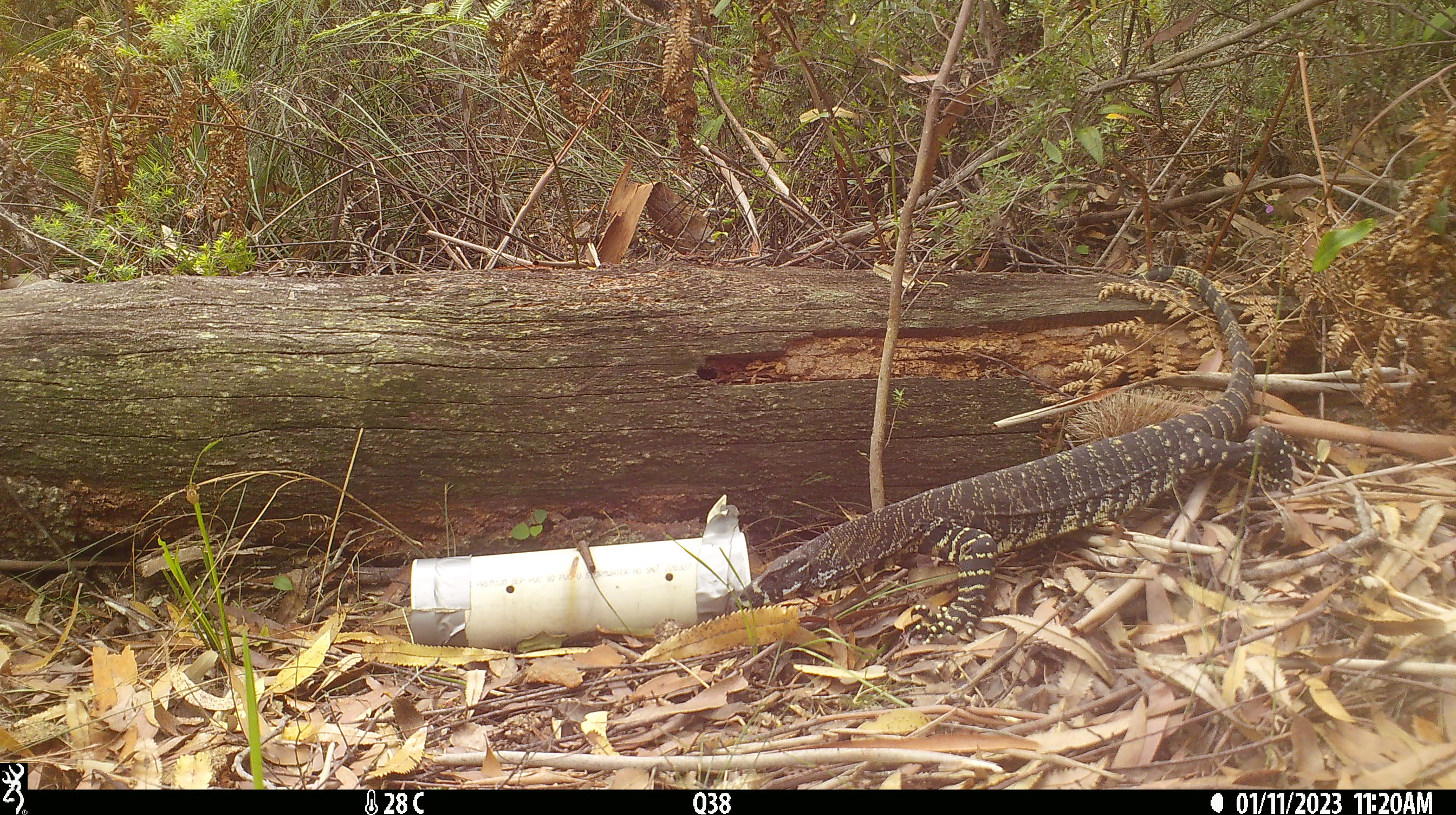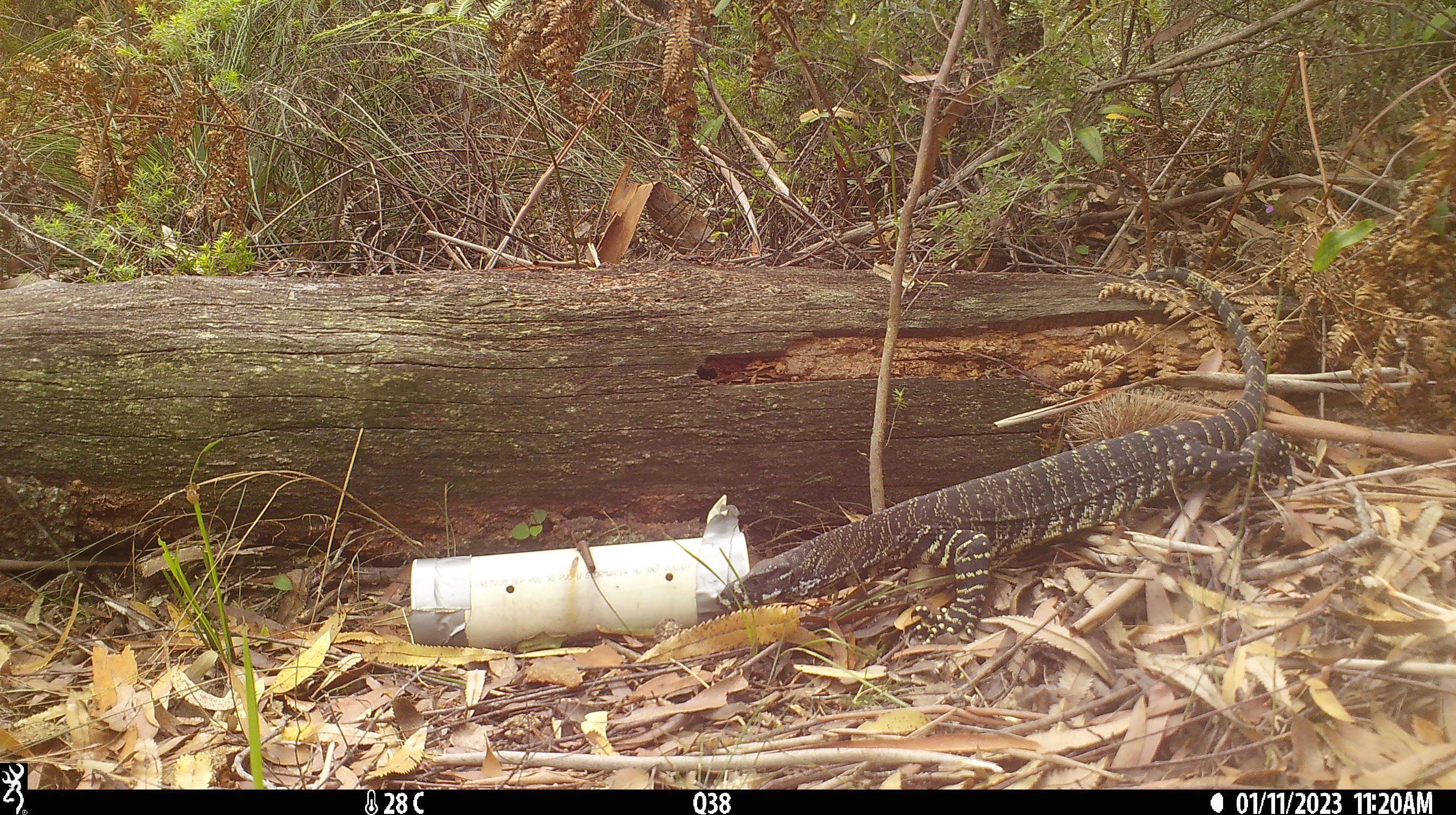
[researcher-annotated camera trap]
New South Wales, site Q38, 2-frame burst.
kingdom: Animalia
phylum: Chordata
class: Reptilia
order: Squamata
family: Varanidae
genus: Varanus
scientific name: Varanus varius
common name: lace monitor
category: goanna